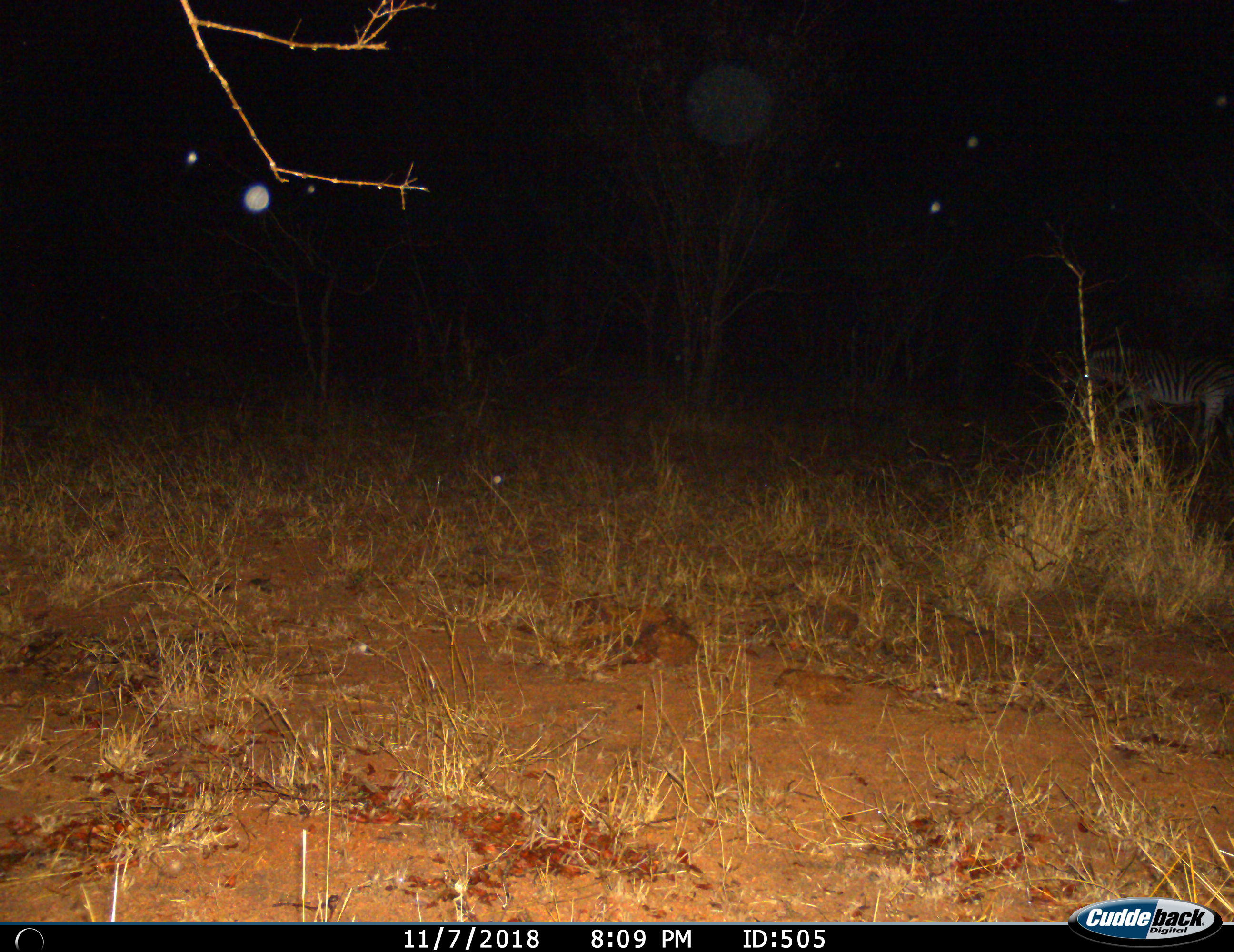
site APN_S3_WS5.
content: unidentified animal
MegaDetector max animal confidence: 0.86